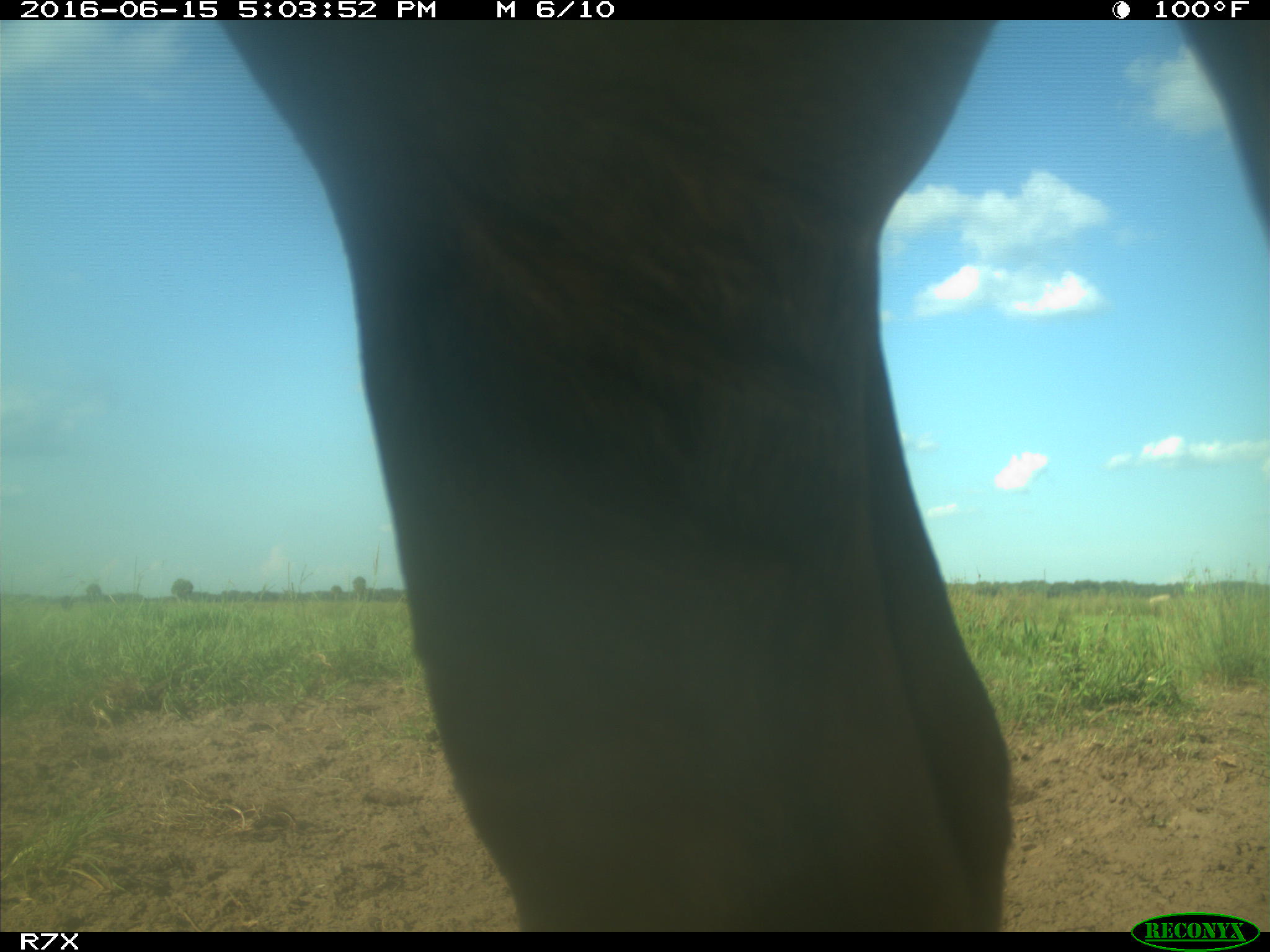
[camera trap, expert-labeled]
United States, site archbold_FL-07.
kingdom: Animalia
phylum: Chordata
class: Mammalia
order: Artiodactyla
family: Bovidae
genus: Bos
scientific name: Bos taurus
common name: domestic cow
Bos taurus (domestic cow).